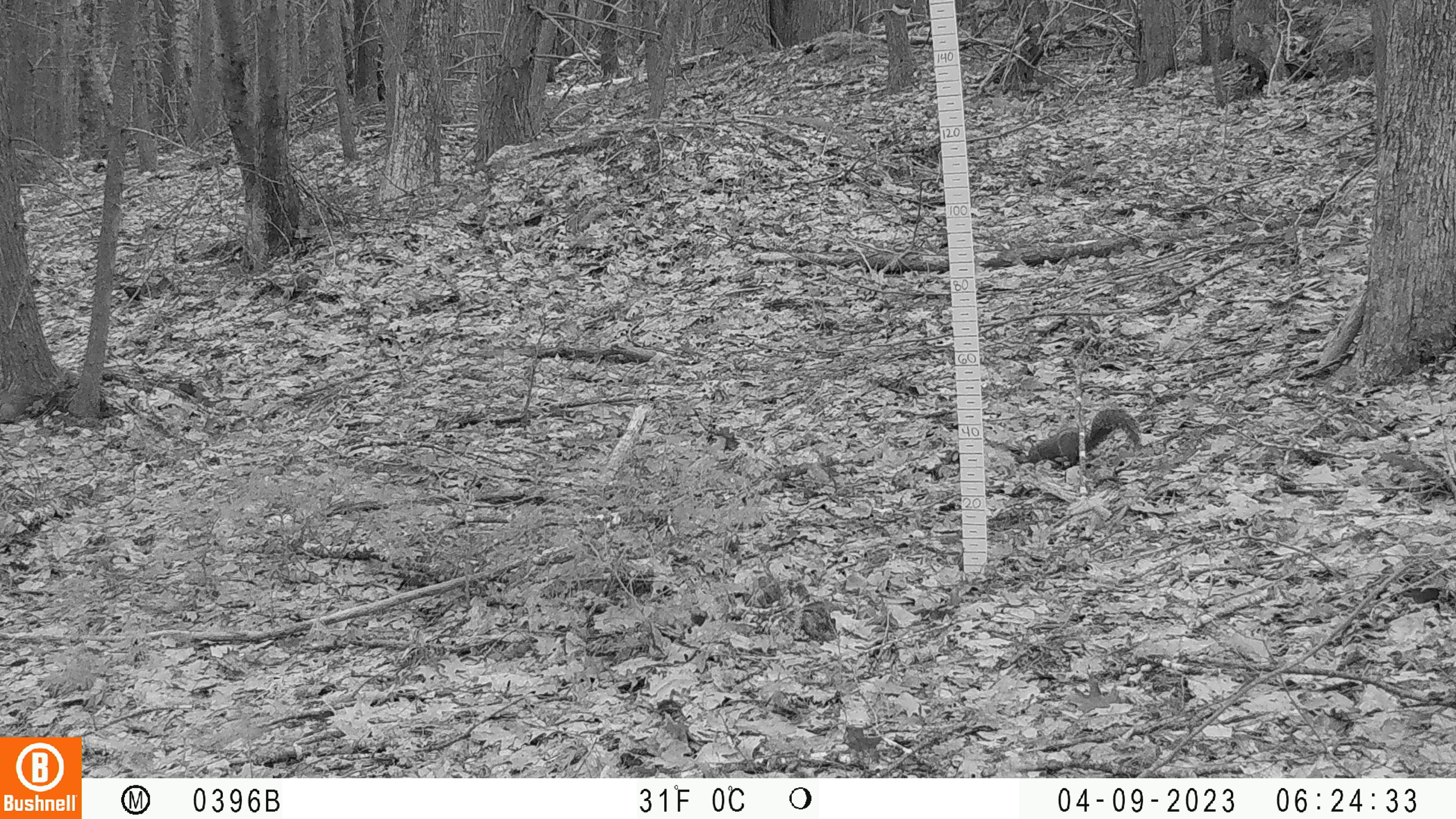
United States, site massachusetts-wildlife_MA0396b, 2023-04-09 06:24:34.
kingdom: Animalia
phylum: Chordata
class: Mammalia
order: Rodentia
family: Sciuridae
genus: Tamiasciurus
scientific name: Tamiasciurus hudsonicus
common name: red squirrel